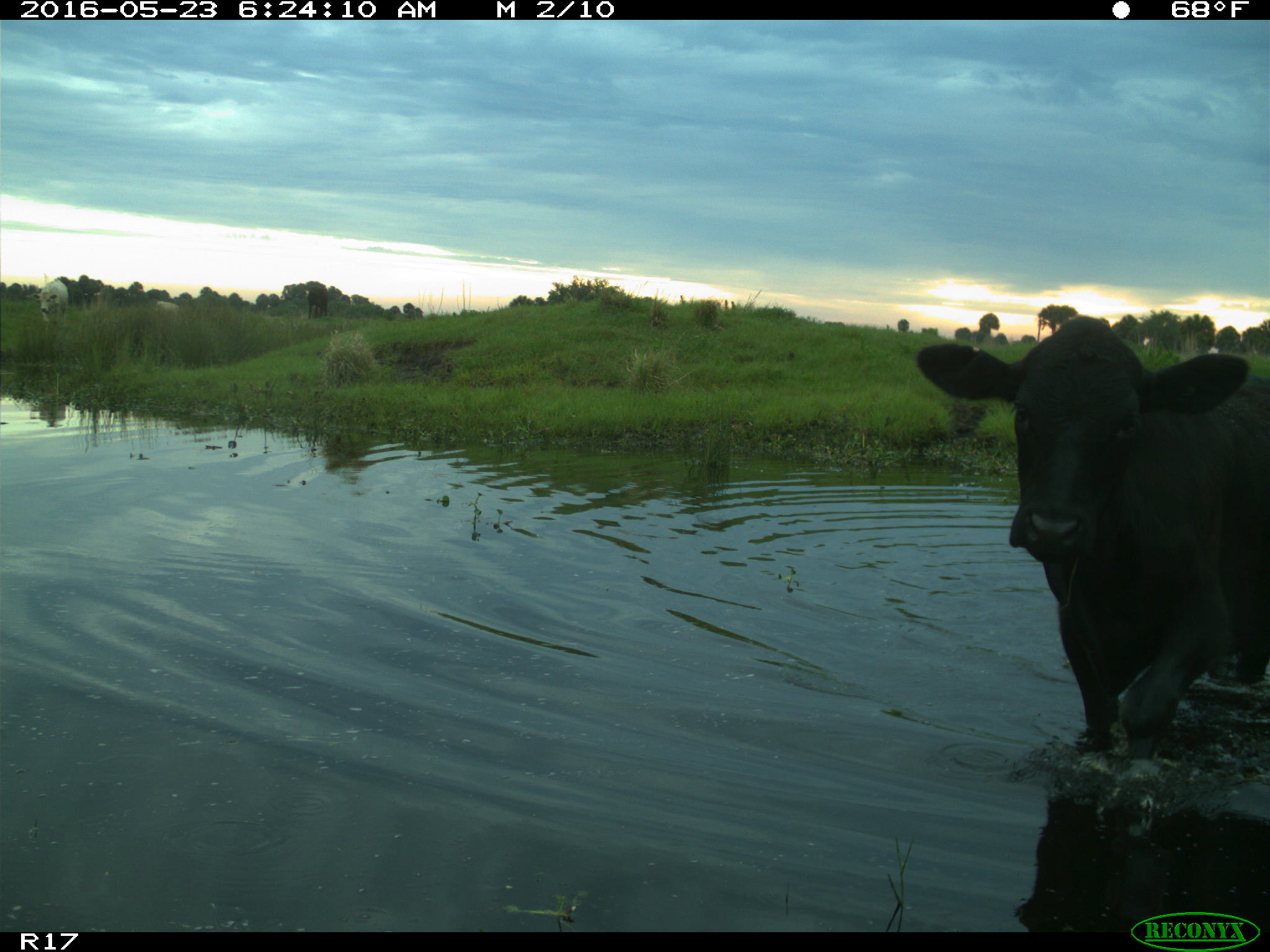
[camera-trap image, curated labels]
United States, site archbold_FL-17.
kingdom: Animalia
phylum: Chordata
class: Mammalia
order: Artiodactyla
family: Bovidae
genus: Bos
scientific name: Bos taurus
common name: domestic cow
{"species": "Bos taurus (domestic cow)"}